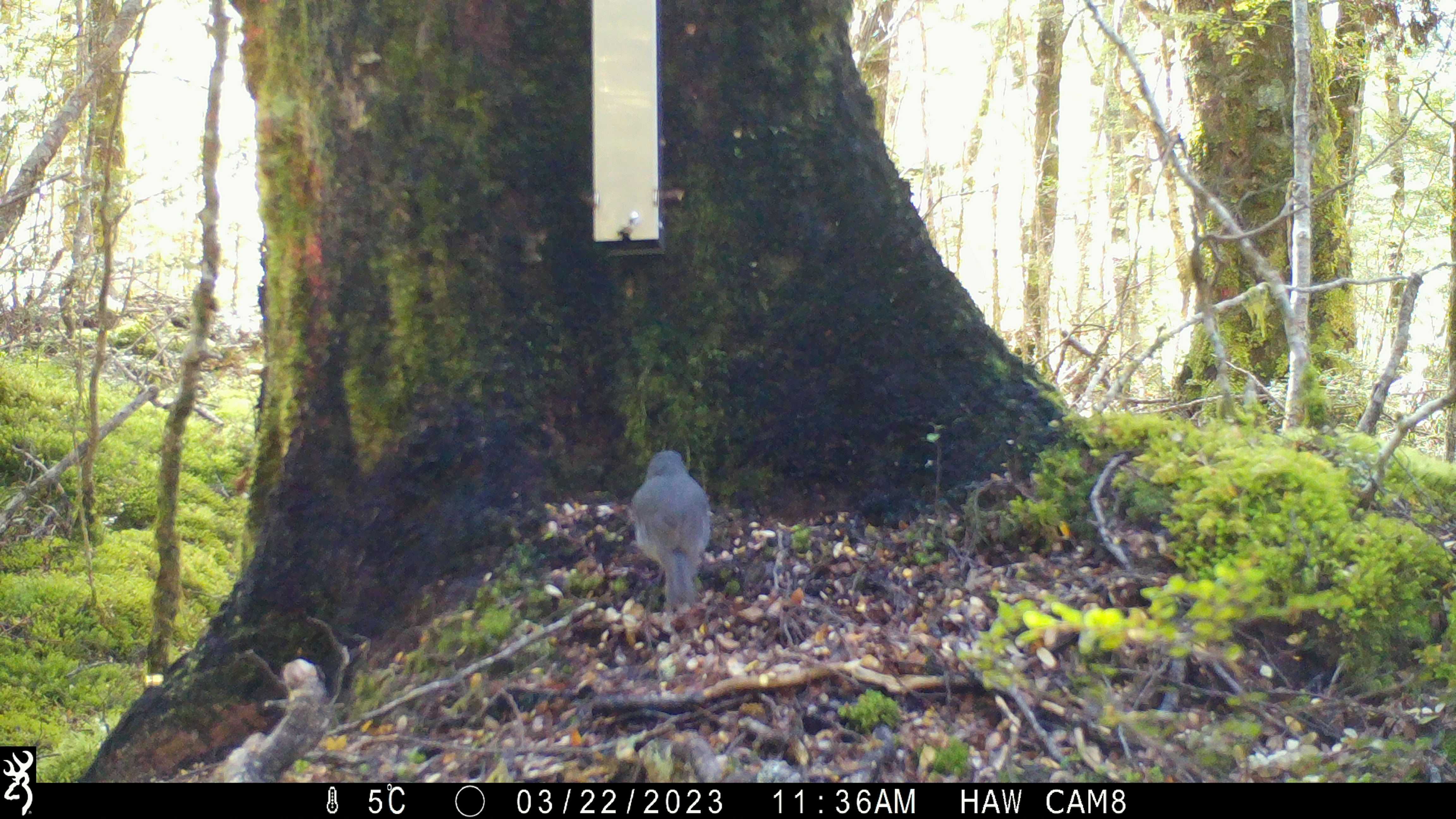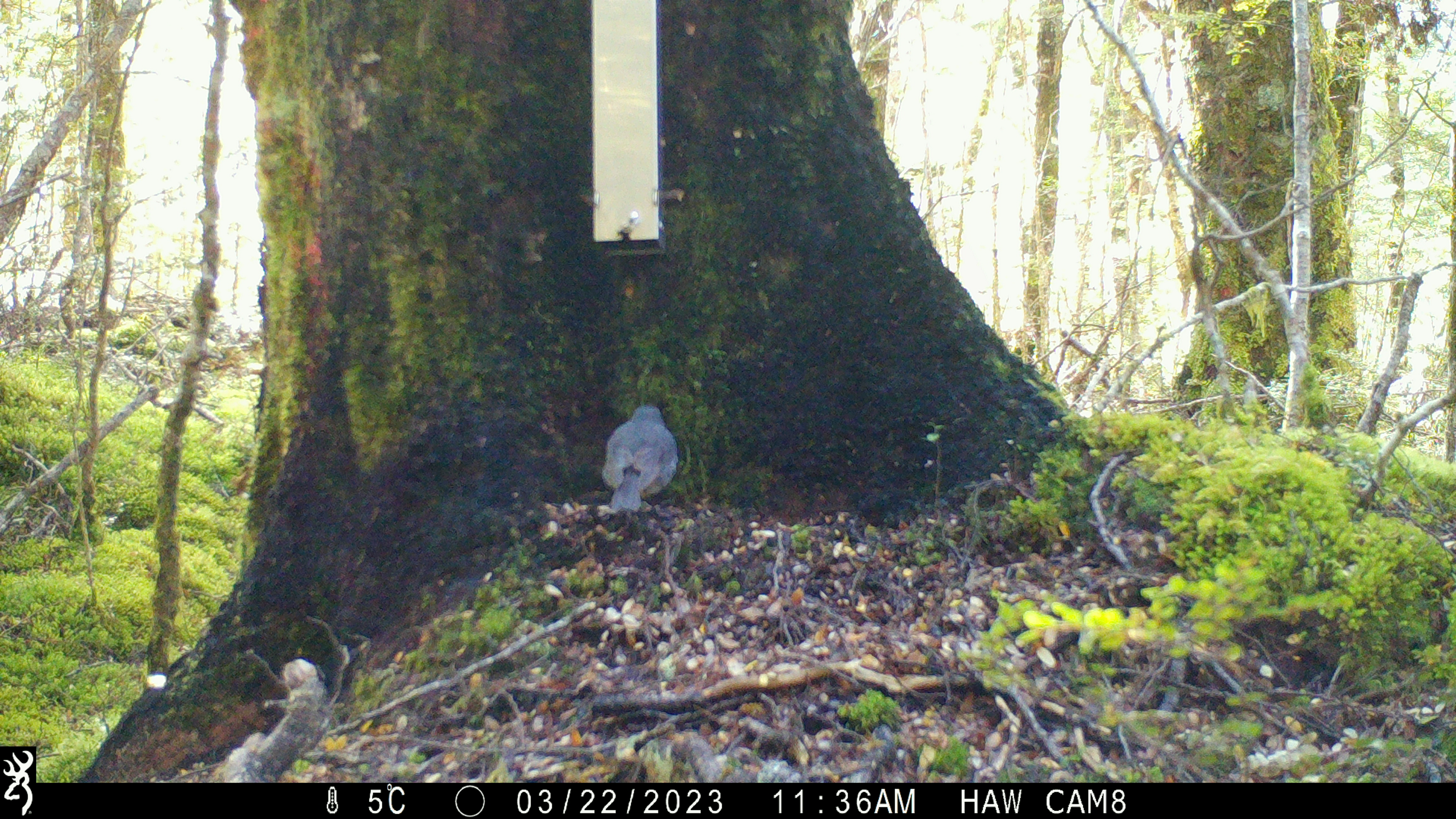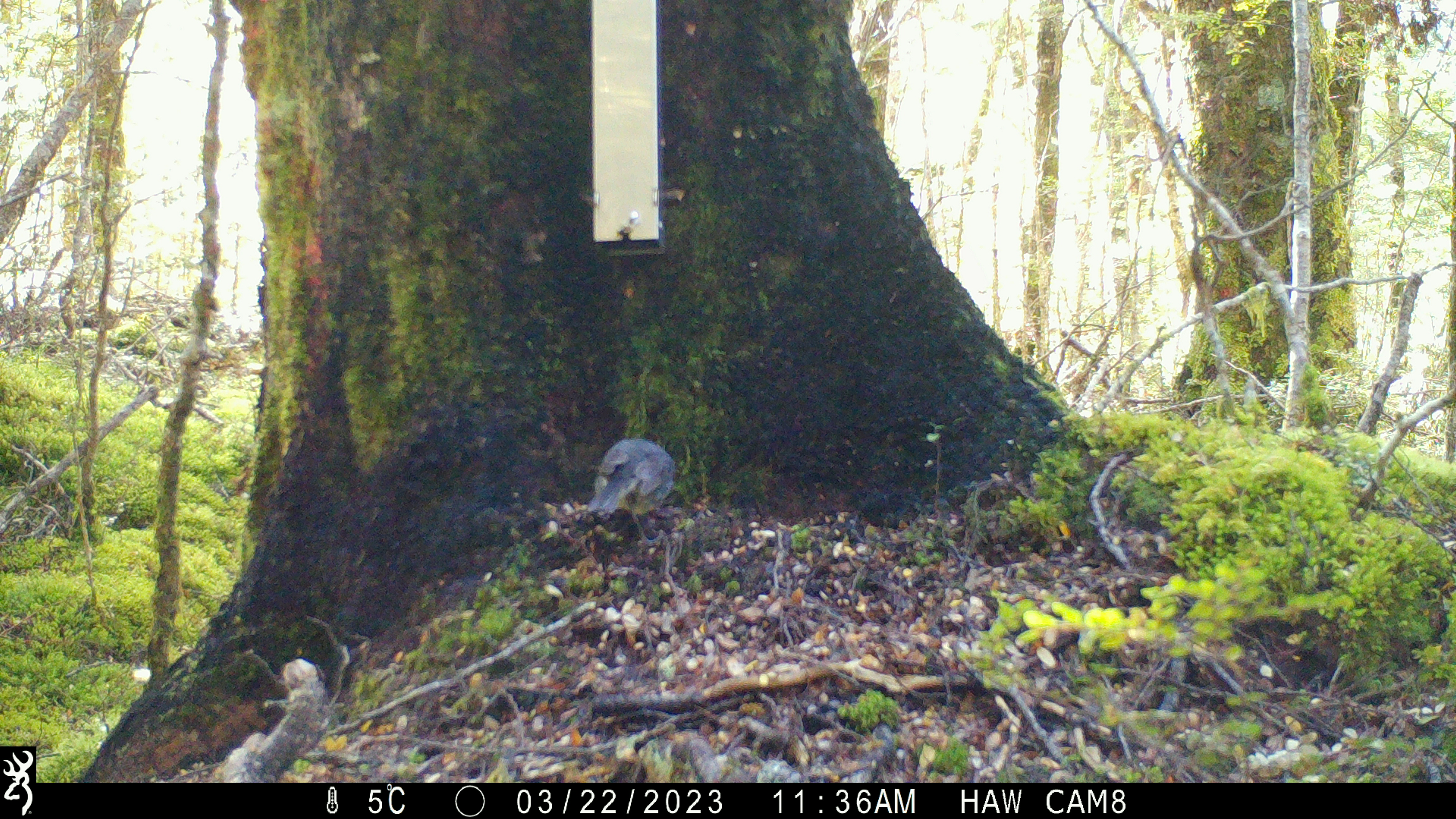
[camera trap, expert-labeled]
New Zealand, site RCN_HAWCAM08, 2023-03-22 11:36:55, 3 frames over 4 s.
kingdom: Animalia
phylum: Chordata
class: Aves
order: Passeriformes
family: Petroicidae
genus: Petroica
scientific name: Petroica australis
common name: new zealand robin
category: robin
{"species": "robin (new zealand robin) (Petroica australis)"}